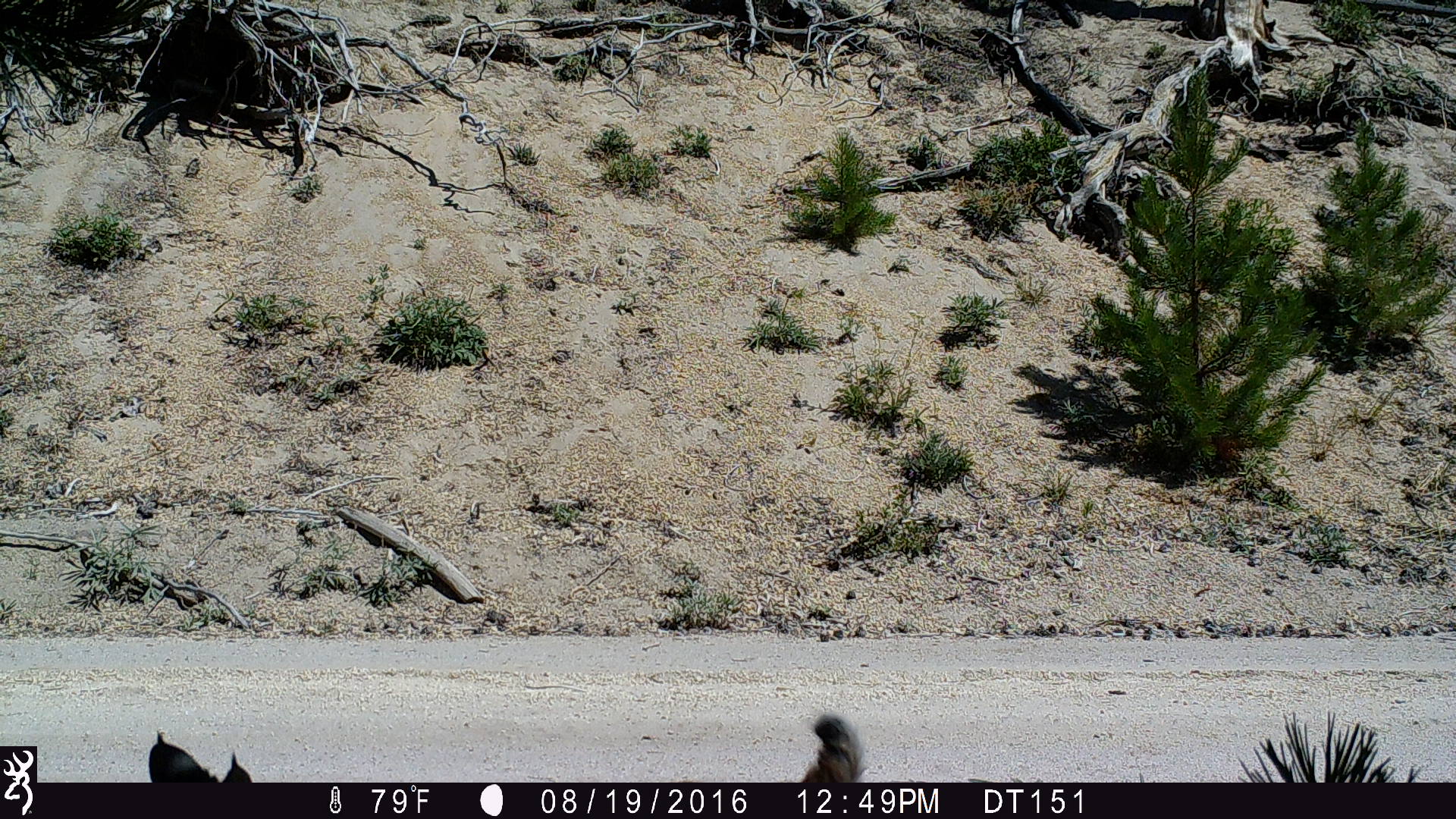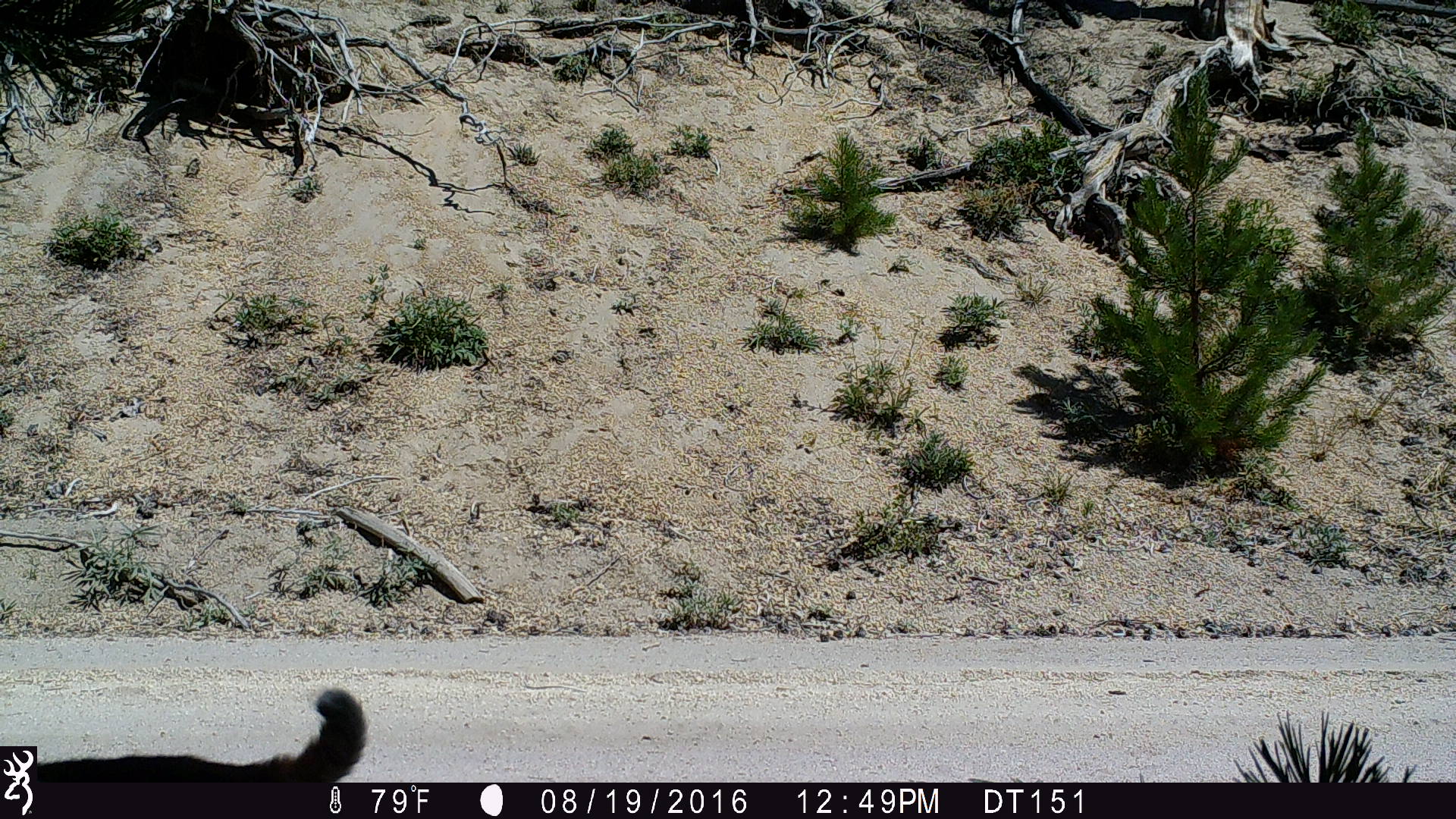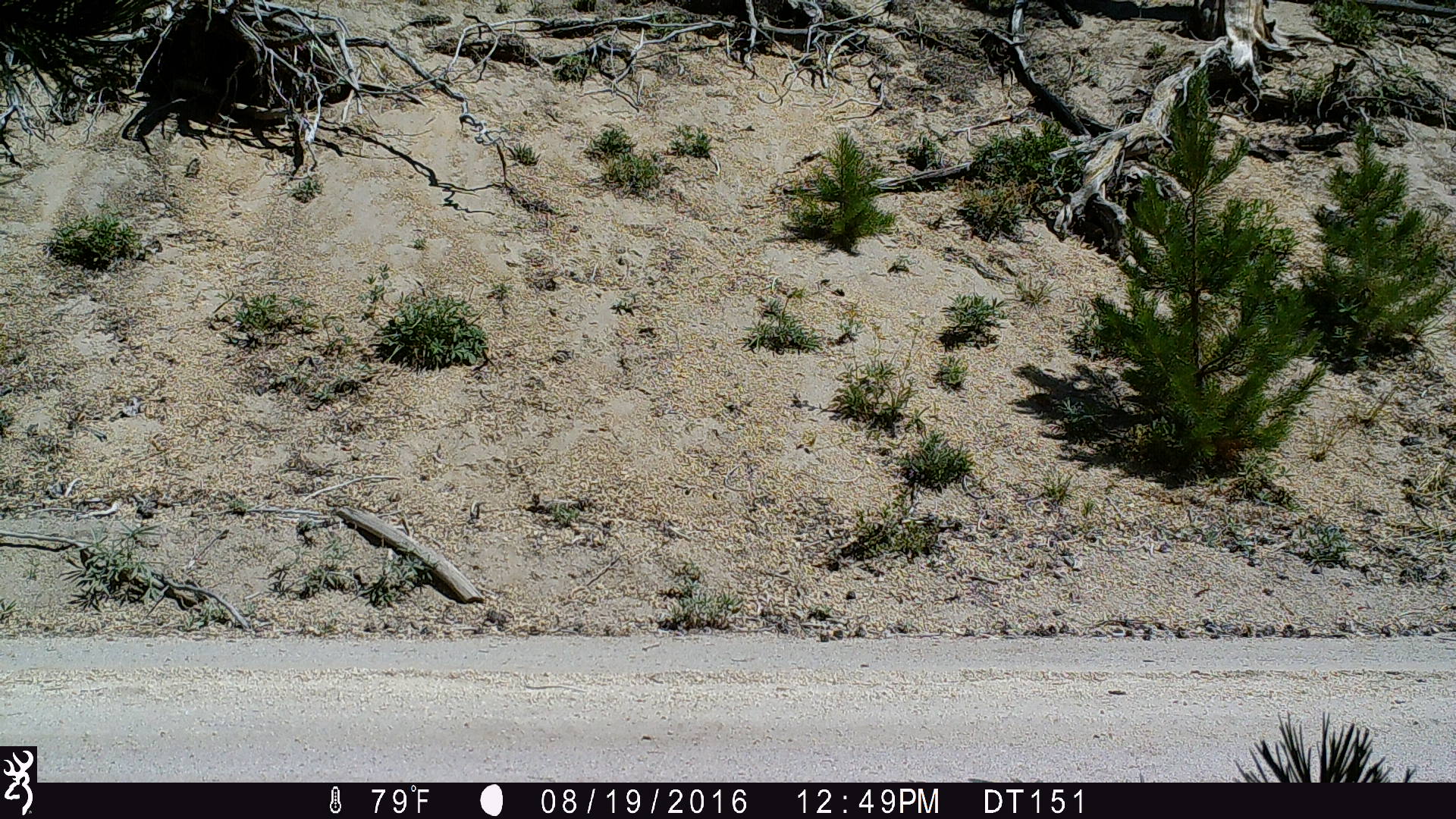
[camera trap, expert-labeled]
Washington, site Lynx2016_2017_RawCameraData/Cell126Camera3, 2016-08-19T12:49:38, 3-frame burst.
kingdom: Animalia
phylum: Chordata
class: Mammalia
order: Carnivora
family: Felidae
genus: Lynx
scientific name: Lynx rufus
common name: bobcat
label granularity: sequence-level